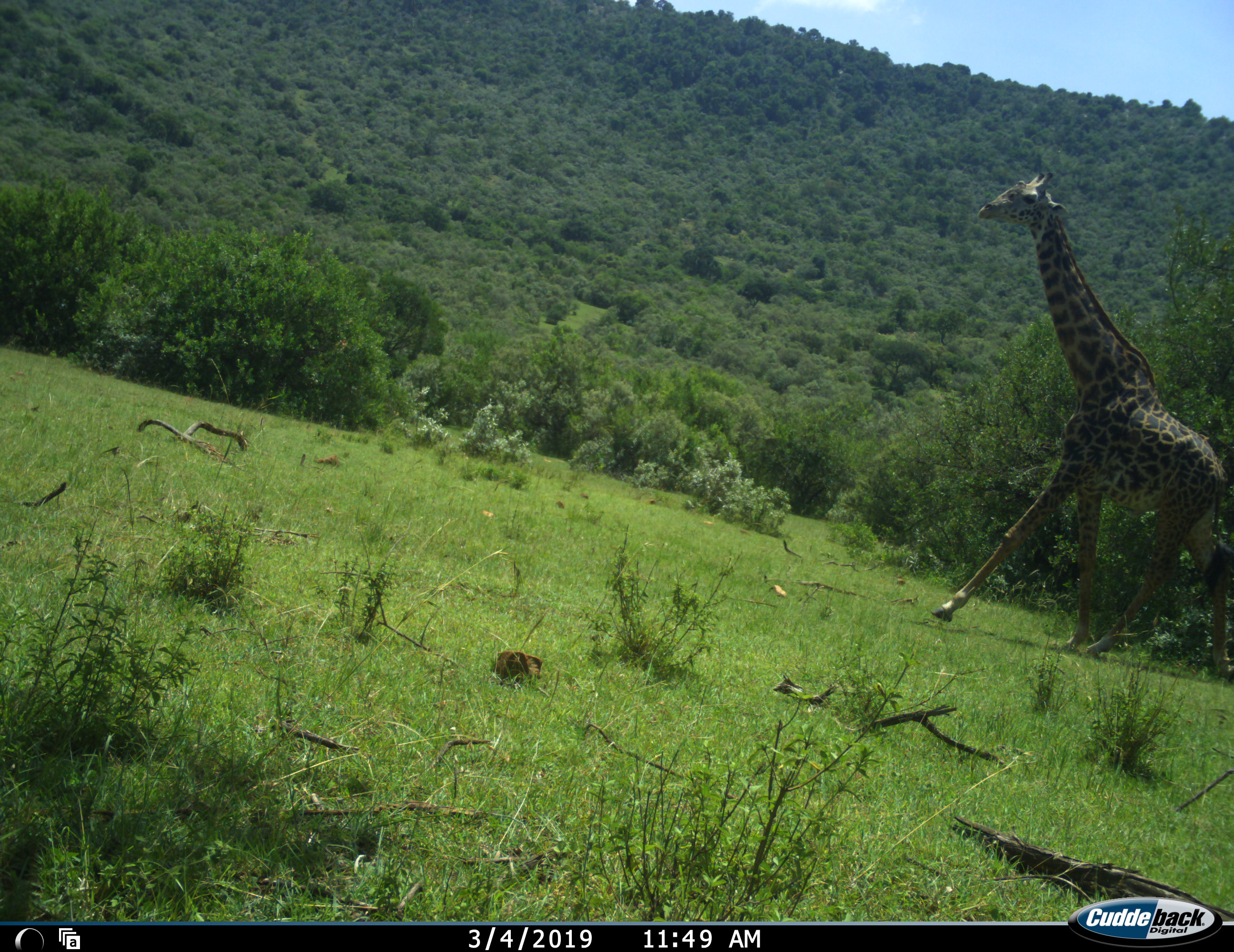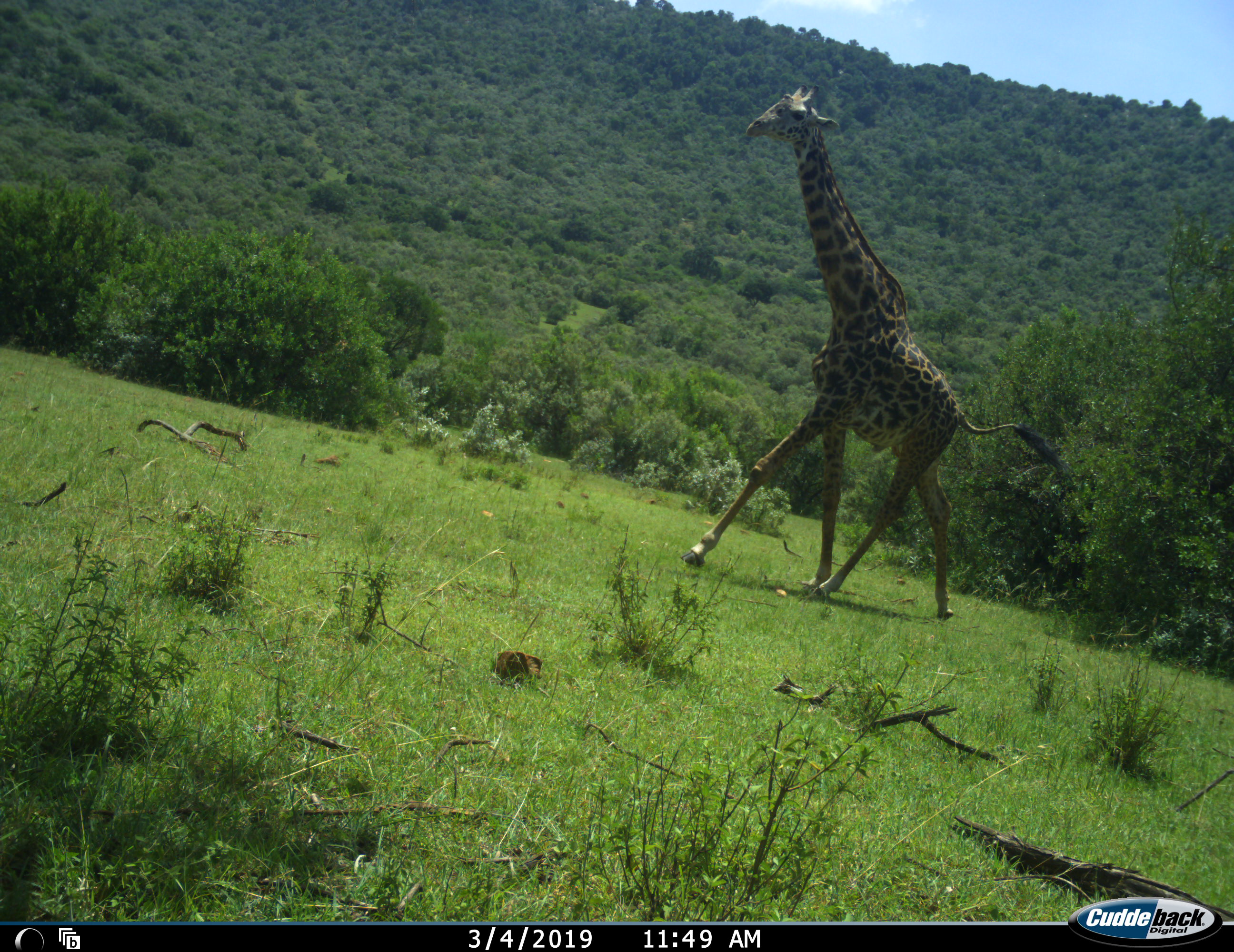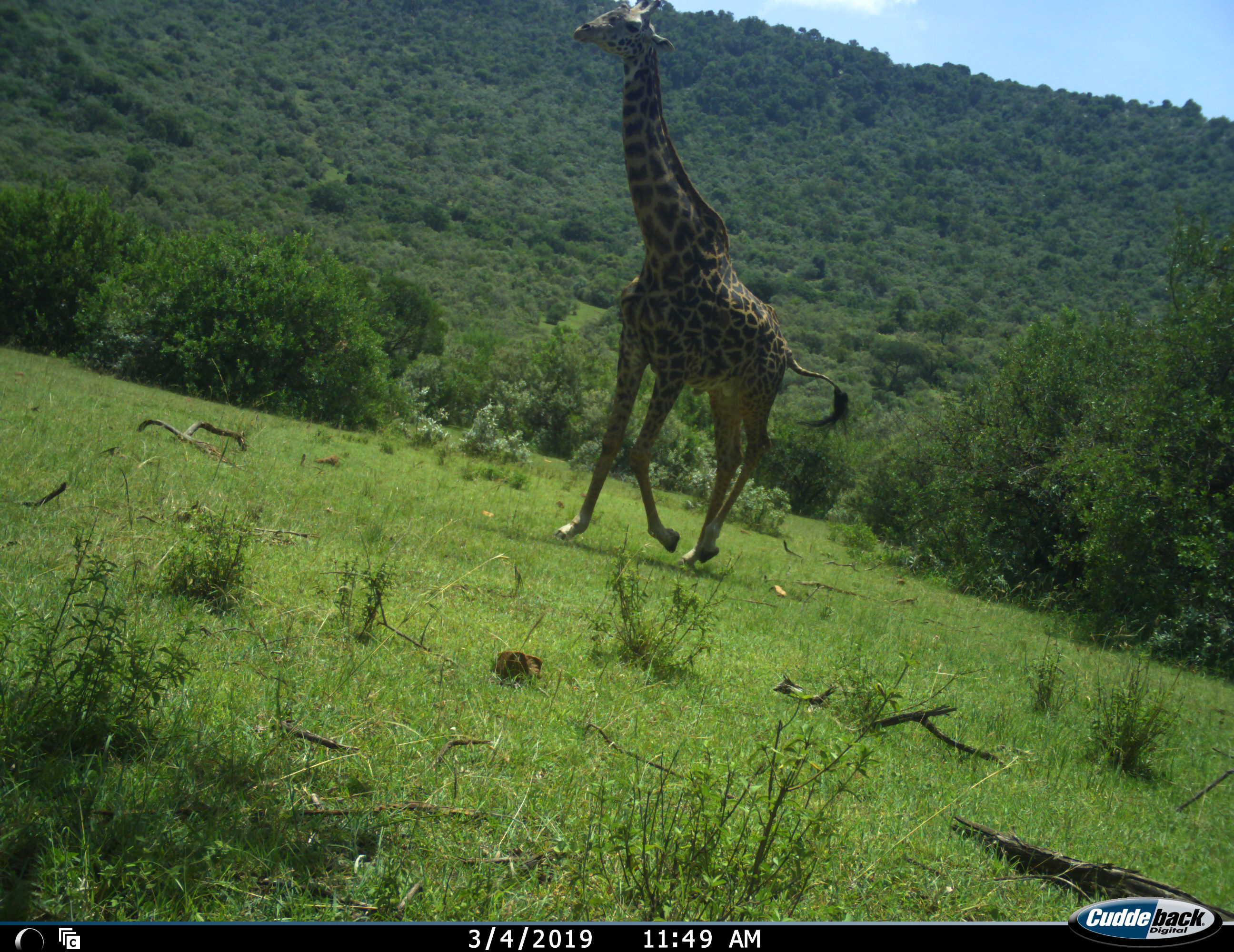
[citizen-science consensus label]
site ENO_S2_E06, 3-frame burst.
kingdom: Animalia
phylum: Chordata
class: Mammalia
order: Artiodactyla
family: Giraffidae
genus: Giraffa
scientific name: Giraffa camelopardalis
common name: giraffe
Giraffe (Giraffa camelopardalis), count 1. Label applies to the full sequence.